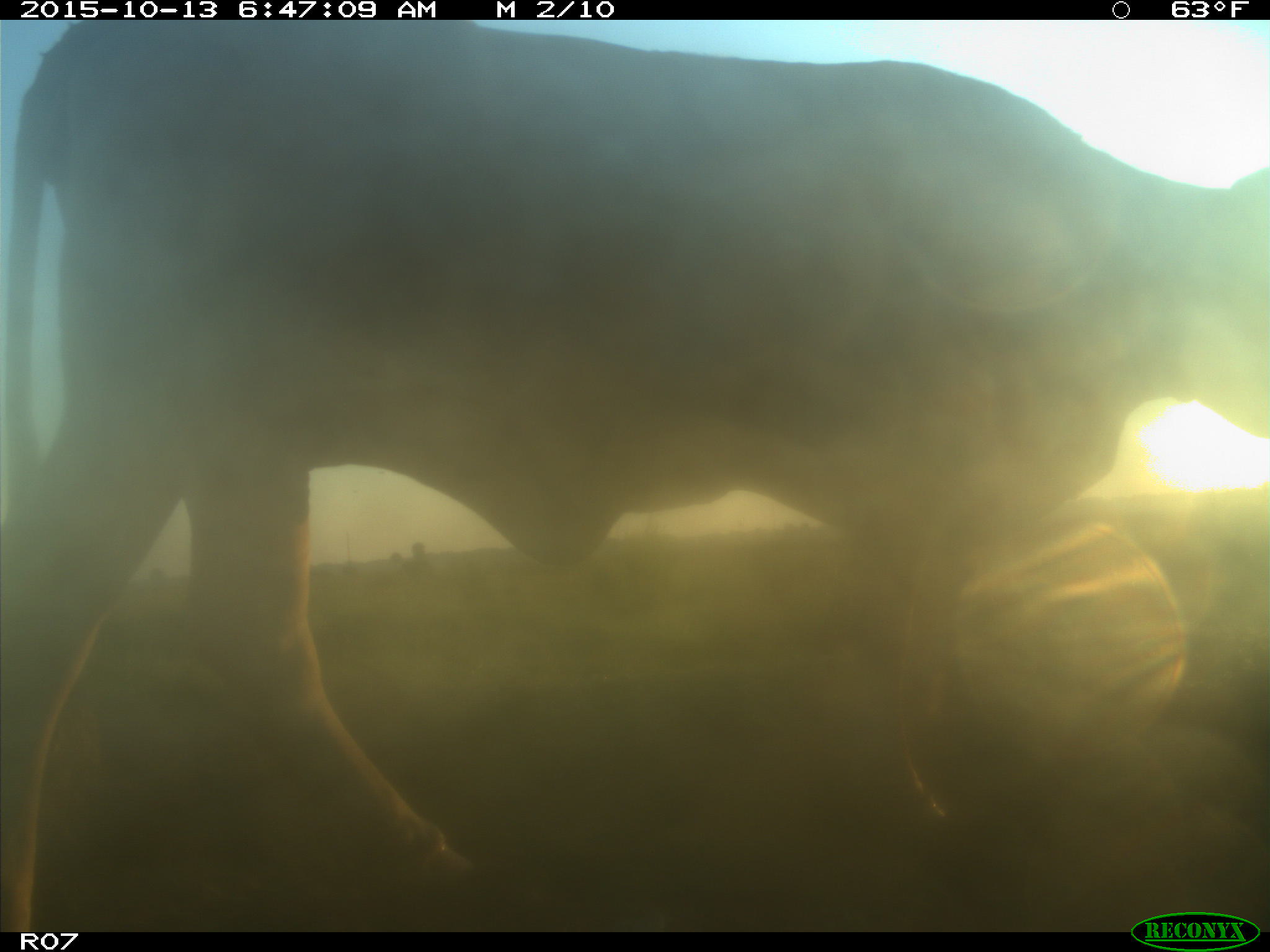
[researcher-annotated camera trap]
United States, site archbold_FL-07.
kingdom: Animalia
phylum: Chordata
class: Mammalia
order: Artiodactyla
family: Bovidae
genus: Bos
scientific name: Bos taurus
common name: domestic cow